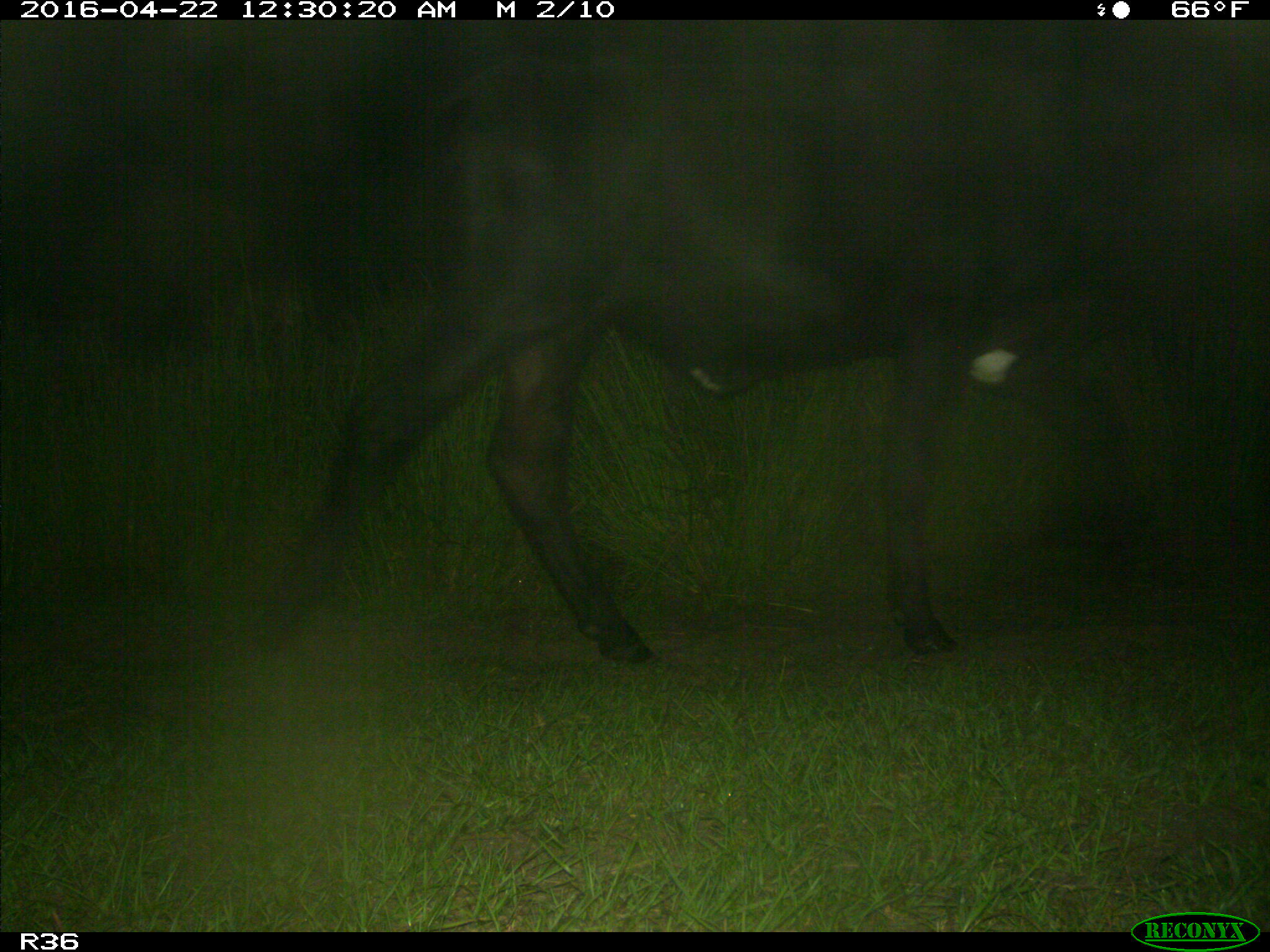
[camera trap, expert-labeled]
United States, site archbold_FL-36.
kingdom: Animalia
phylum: Chordata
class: Mammalia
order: Artiodactyla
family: Bovidae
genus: Bos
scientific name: Bos taurus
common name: domestic cow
Bos taurus (domestic cow).